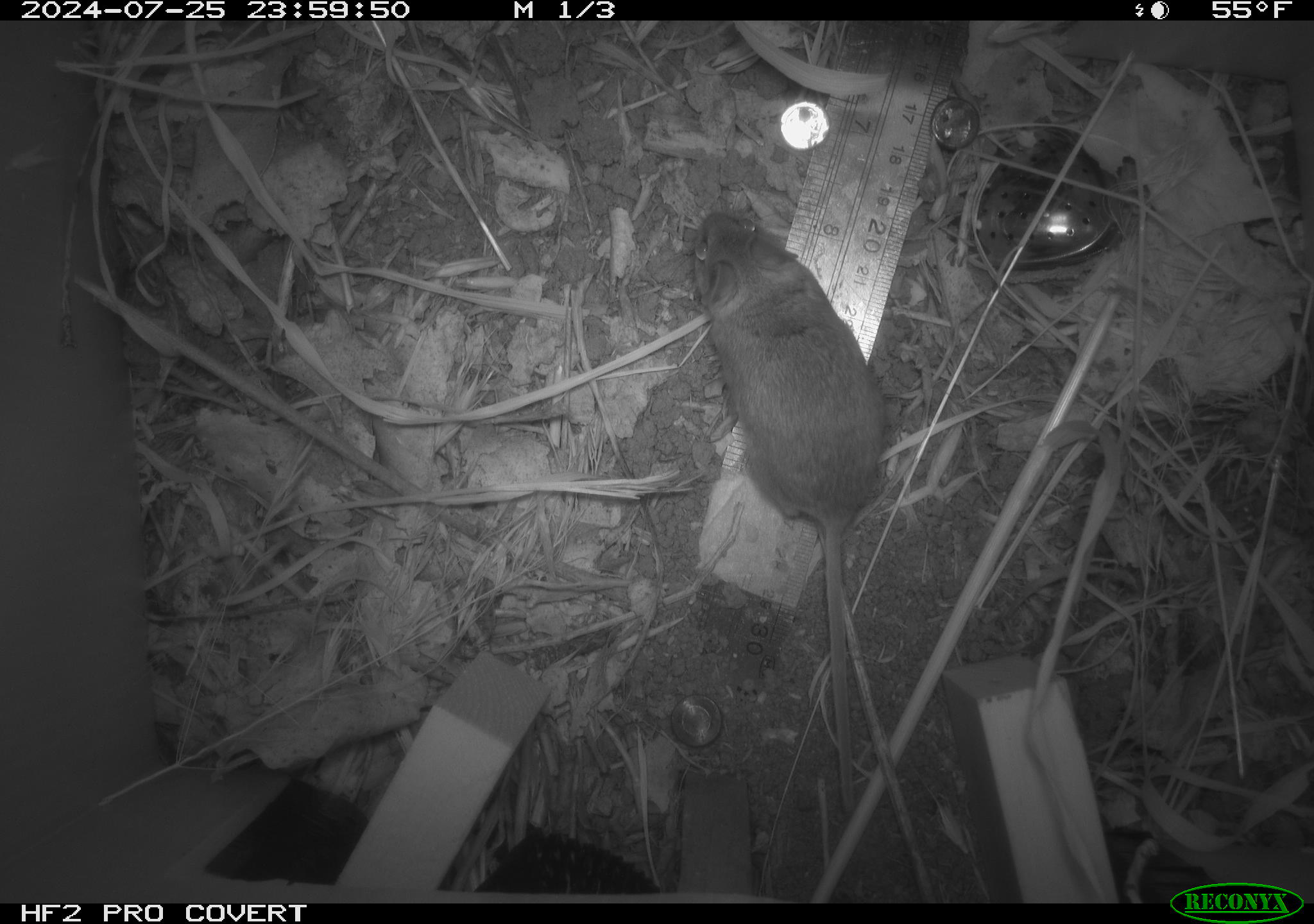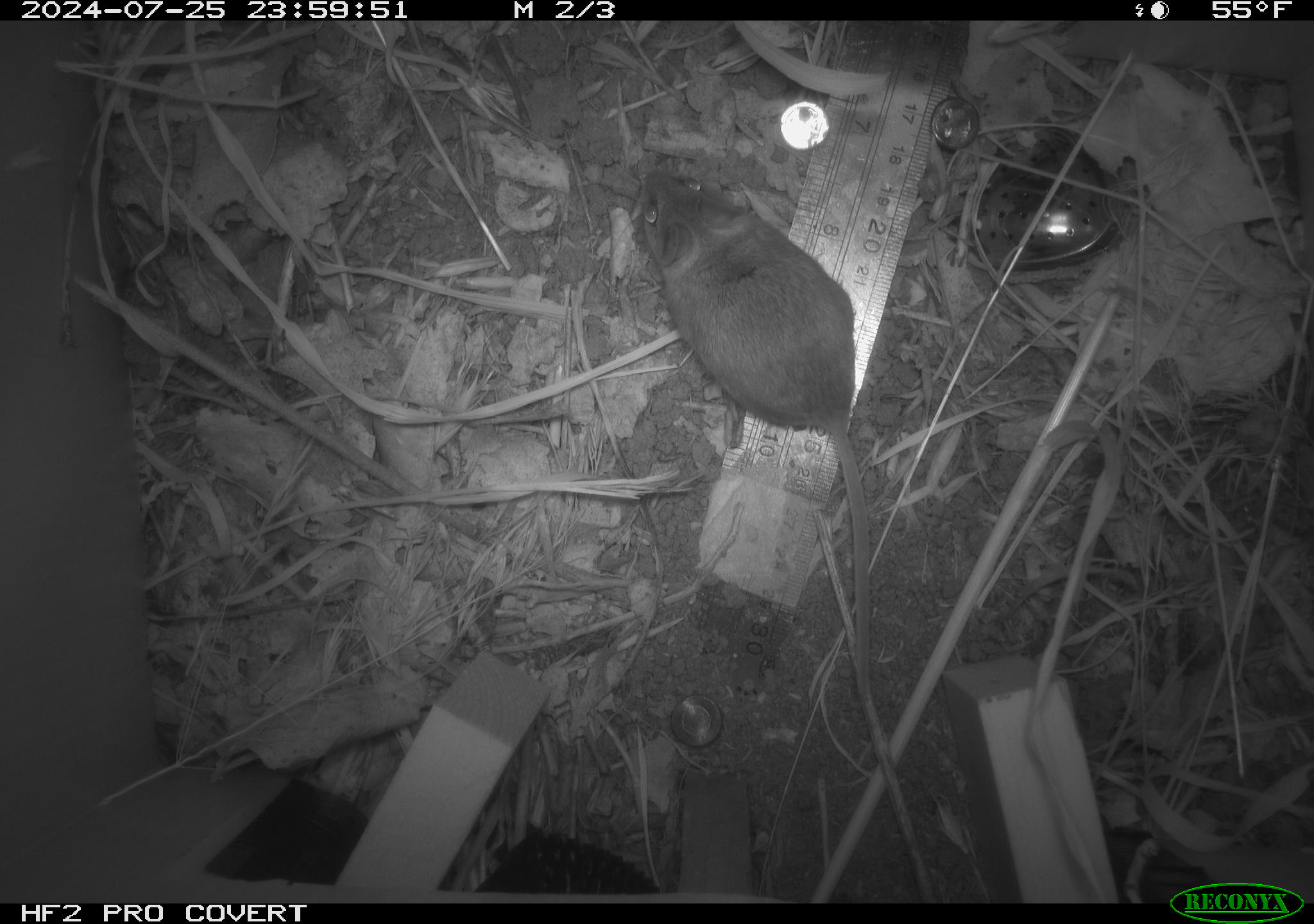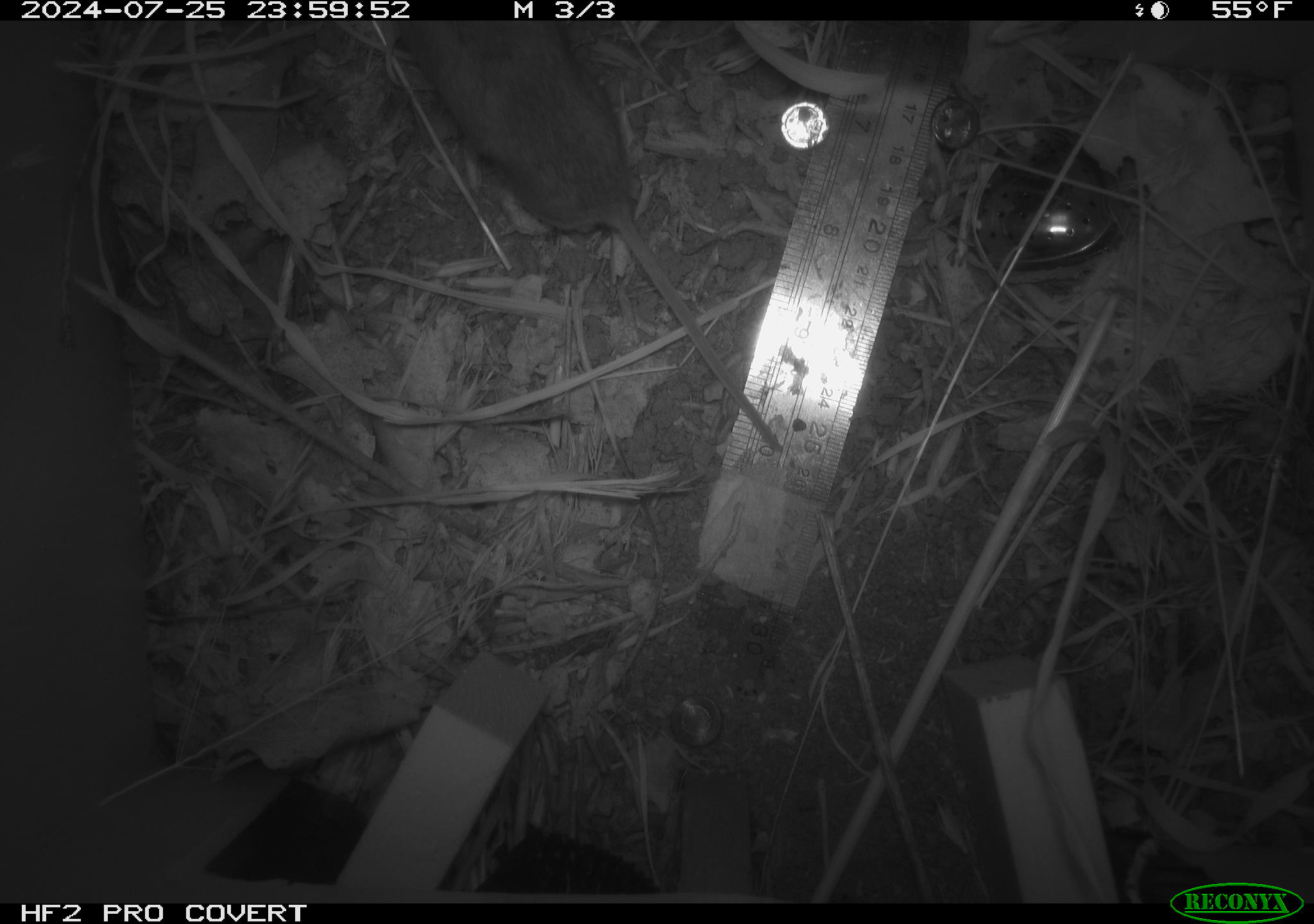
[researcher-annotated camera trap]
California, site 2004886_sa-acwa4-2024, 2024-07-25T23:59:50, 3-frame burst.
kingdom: Animalia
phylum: Chordata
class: Mammalia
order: Rodentia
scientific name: Rodentia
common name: mouse species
Mouse species (Rodentia).